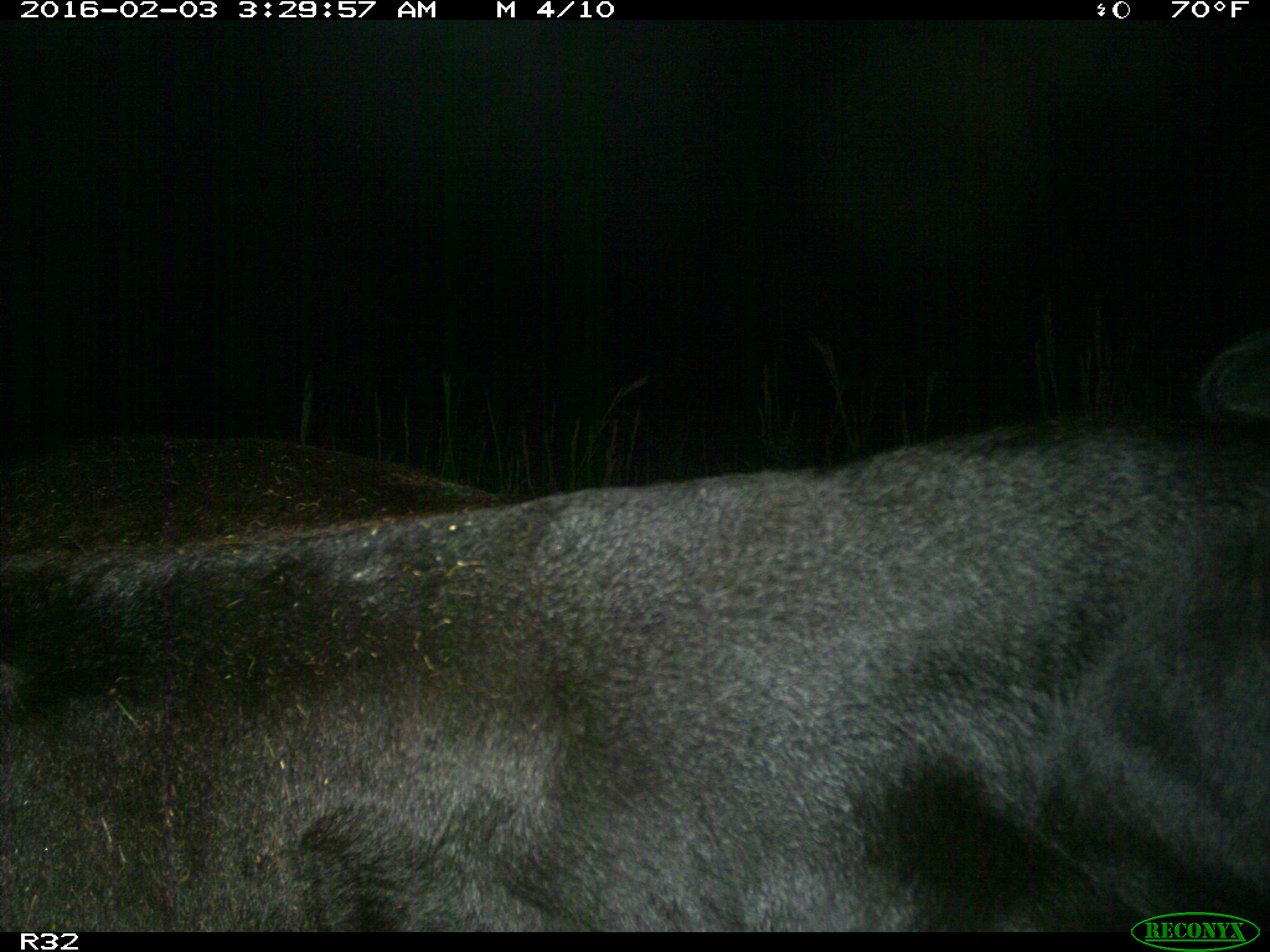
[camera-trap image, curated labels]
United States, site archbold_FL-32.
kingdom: Animalia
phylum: Chordata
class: Mammalia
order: Artiodactyla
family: Bovidae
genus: Bos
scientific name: Bos taurus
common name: domestic cow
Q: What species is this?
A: Bos taurus (domestic cow).